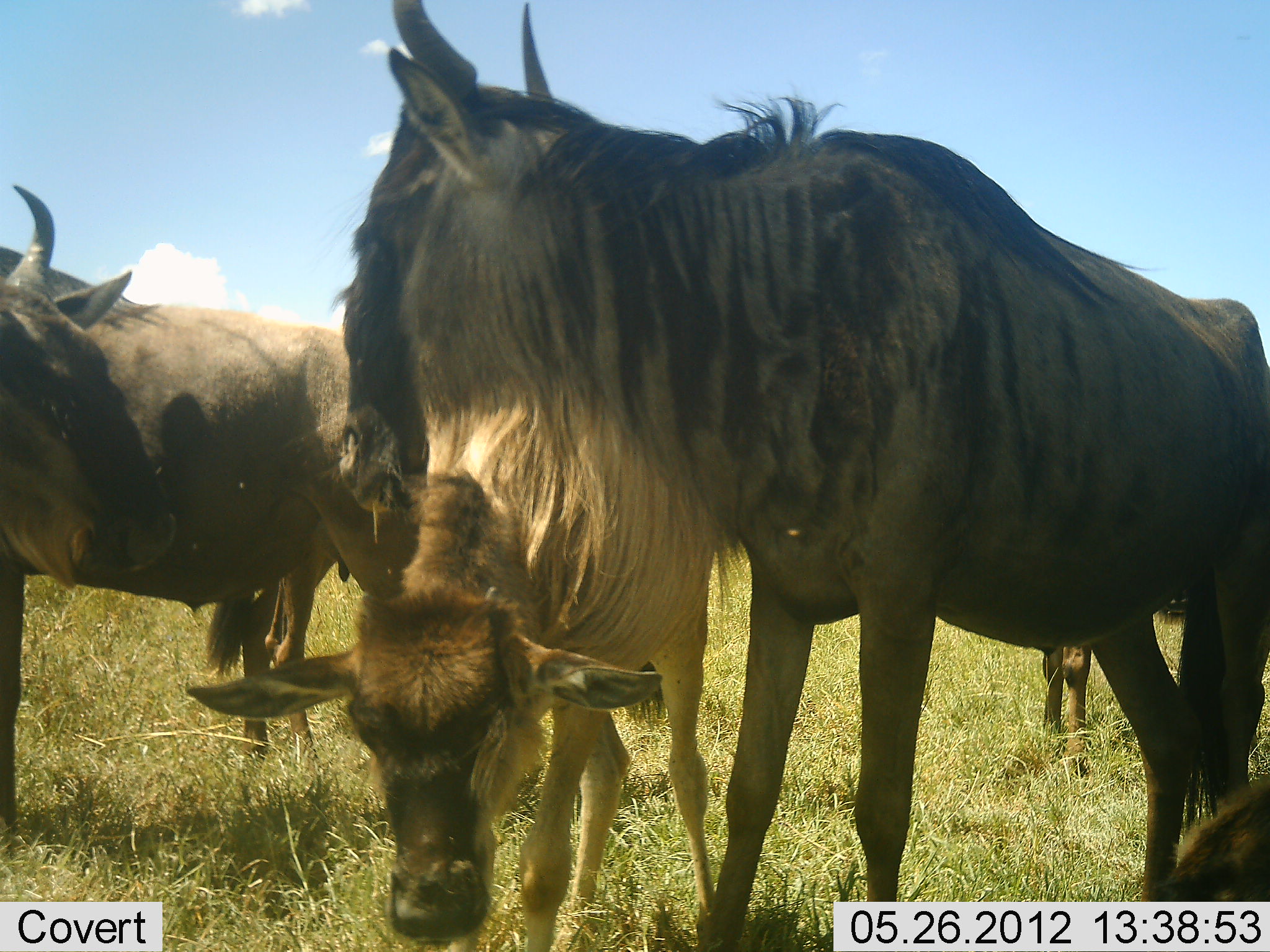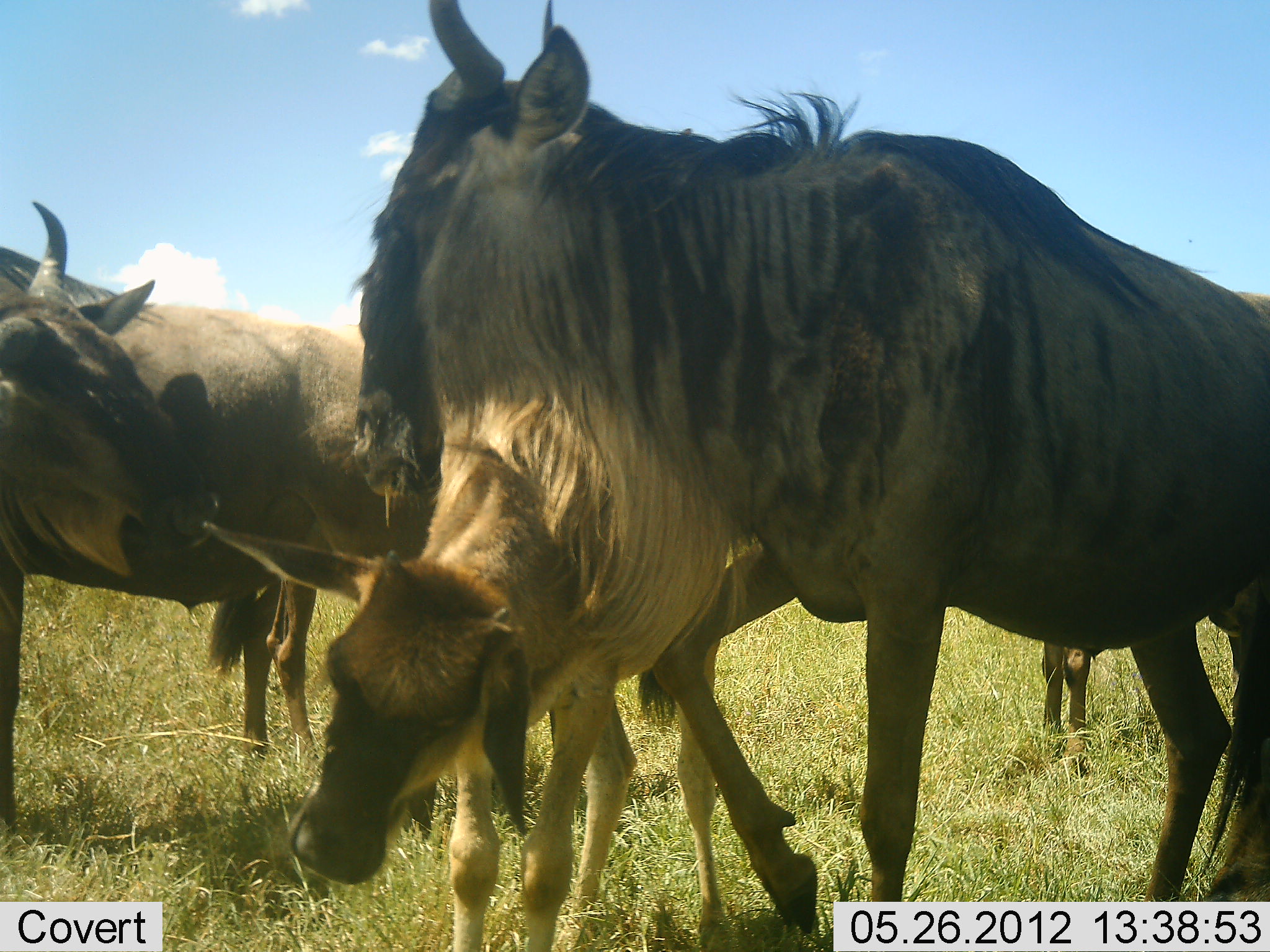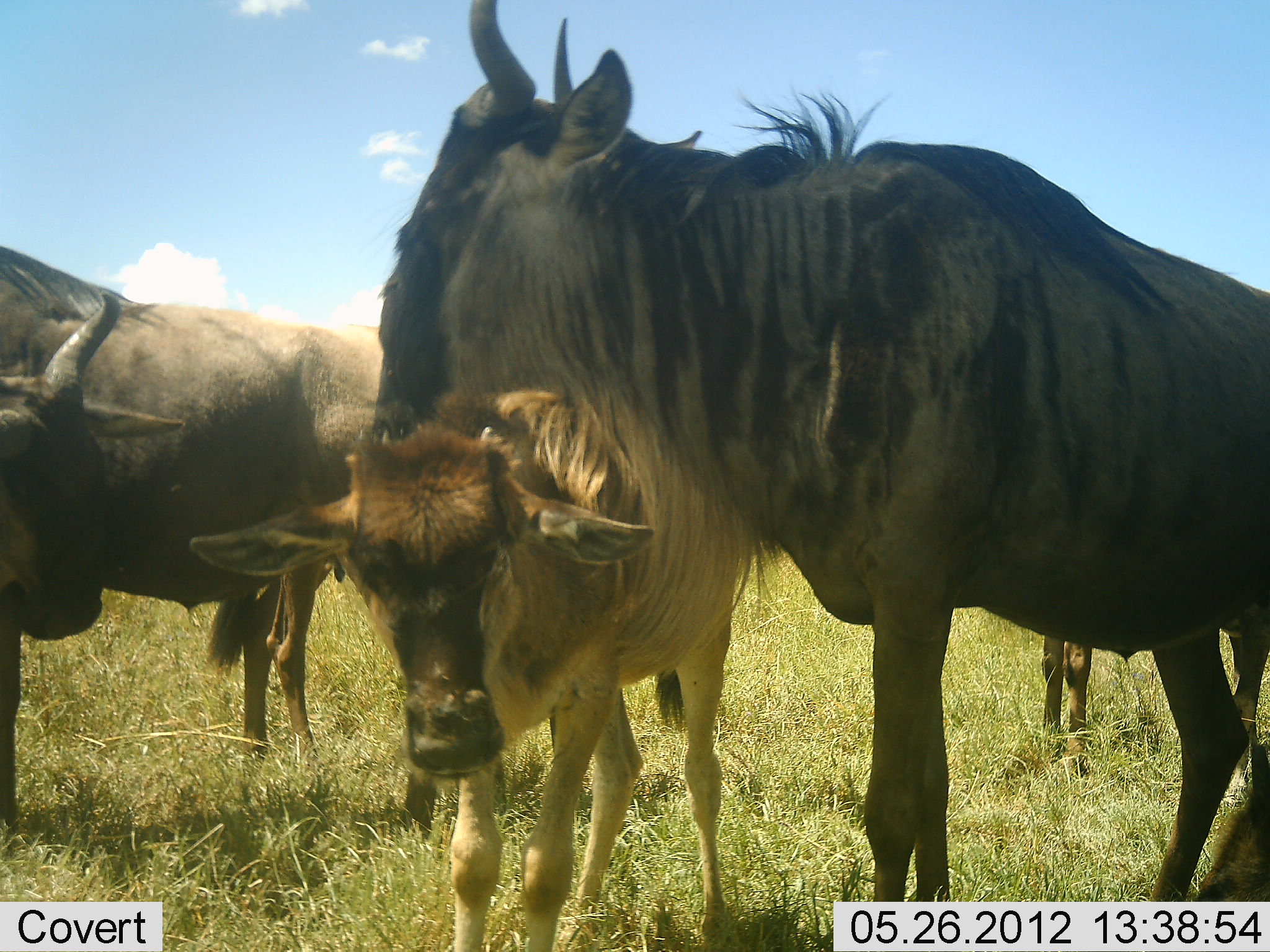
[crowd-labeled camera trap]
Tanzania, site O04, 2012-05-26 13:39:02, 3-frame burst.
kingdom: Animalia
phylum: Chordata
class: Mammalia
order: Artiodactyla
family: Bovidae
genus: Connochaetes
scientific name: Connochaetes taurinus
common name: blue wildebeest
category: wildebeest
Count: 5.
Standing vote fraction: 90%.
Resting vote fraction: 0%.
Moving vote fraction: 20%.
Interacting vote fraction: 10%.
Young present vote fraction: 70%.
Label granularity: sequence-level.